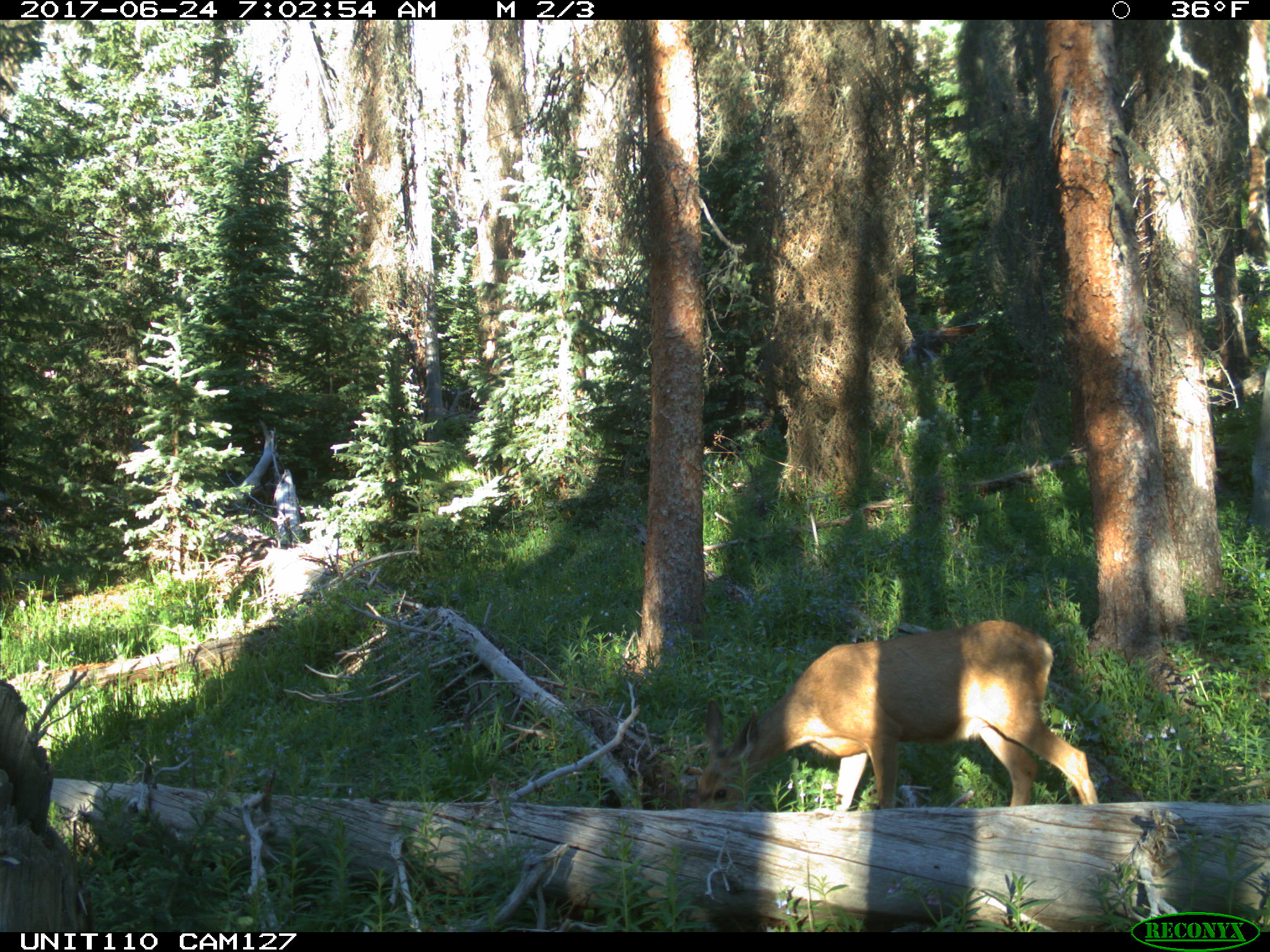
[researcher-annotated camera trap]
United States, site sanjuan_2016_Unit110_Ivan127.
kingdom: Animalia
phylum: Chordata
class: Mammalia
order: Artiodactyla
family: Cervidae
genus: Odocoileus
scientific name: Odocoileus hemionus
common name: mule deer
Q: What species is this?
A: Odocoileus hemionus (mule deer).